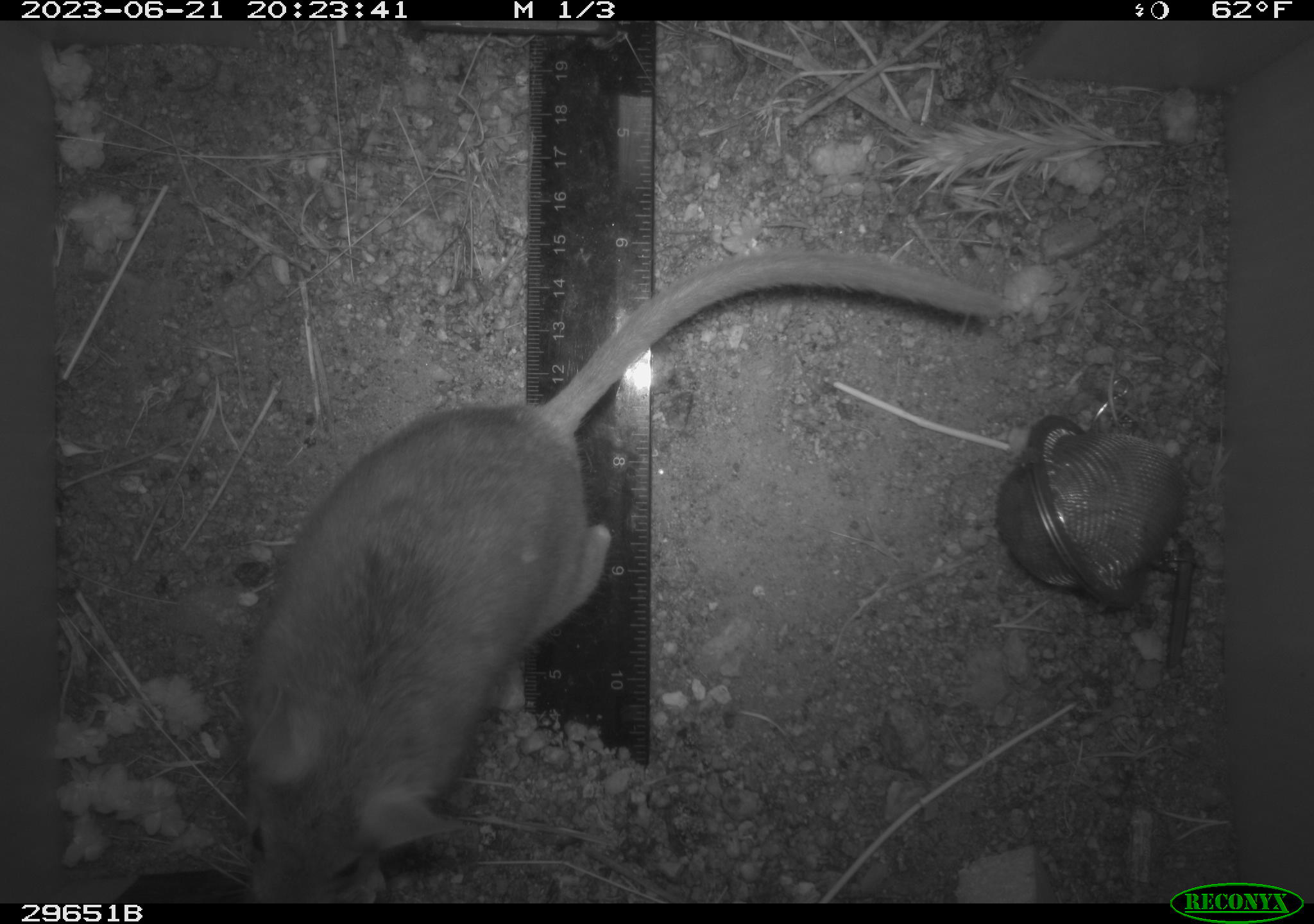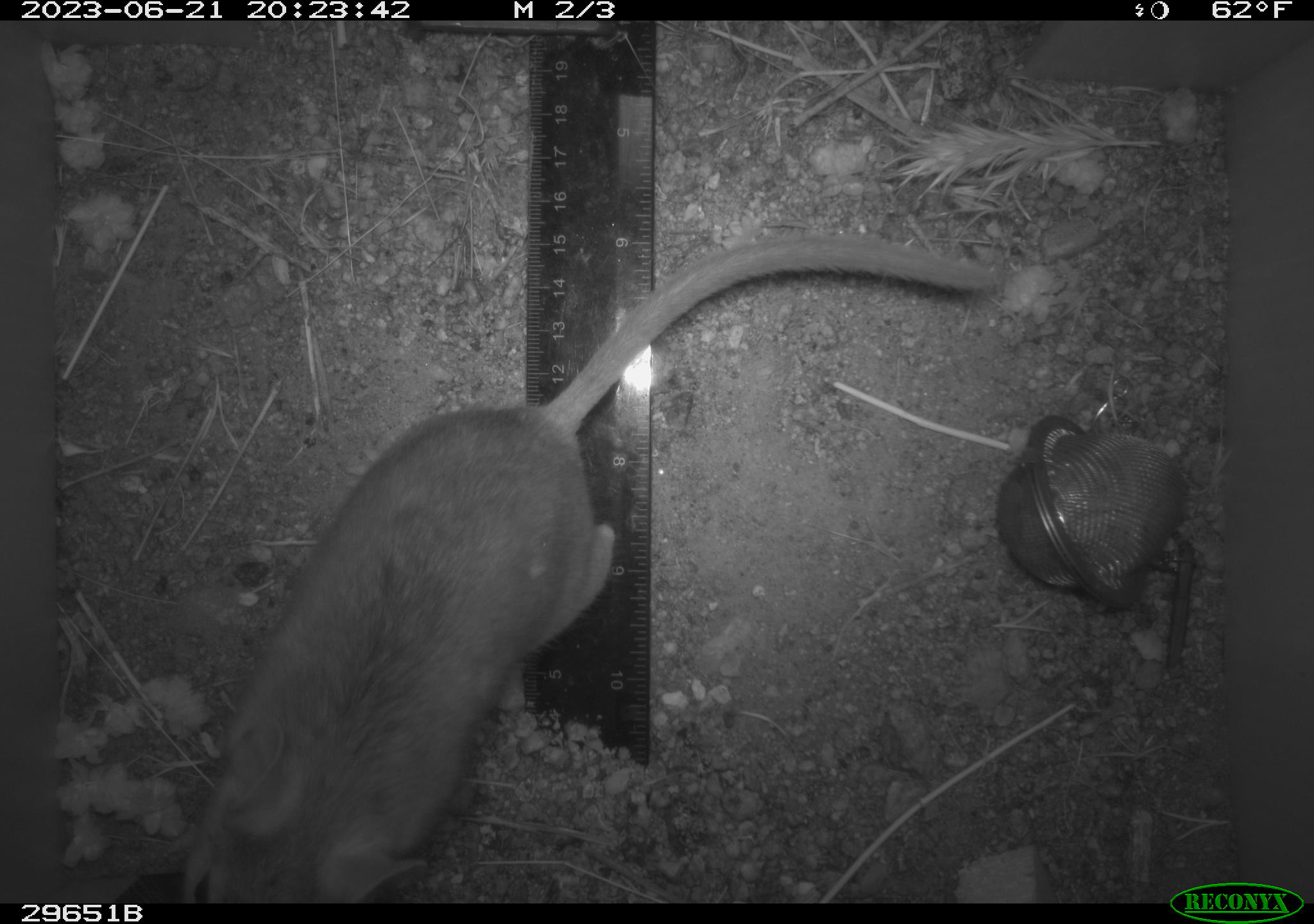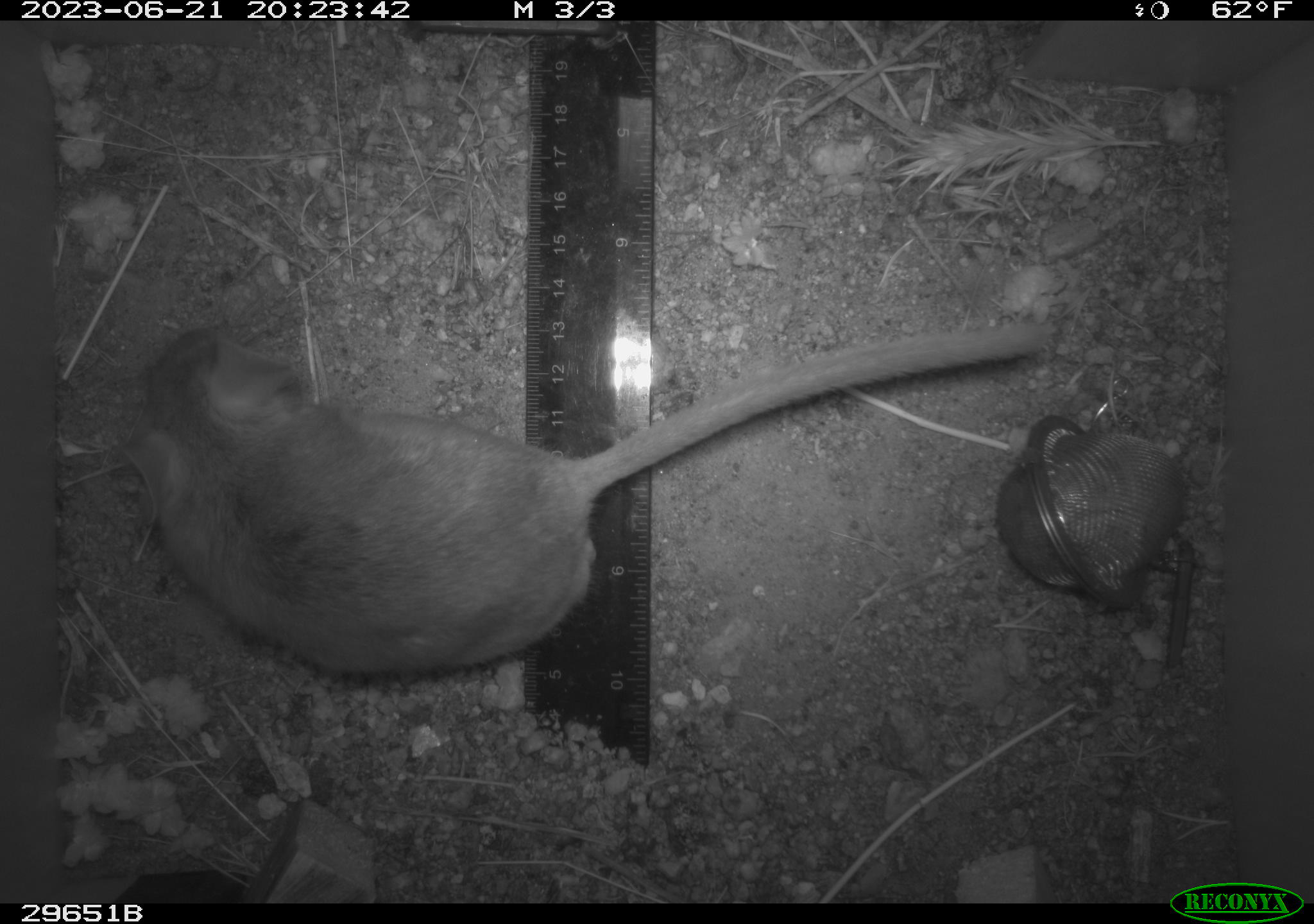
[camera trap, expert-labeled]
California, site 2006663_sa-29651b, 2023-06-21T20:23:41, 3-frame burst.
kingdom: Animalia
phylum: Chordata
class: Mammalia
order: Rodentia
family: Cricetidae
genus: Neotoma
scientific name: Neotoma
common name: pack rat or woodrat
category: neotoma species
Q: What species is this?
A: Neotoma species (pack rat or woodrat) (Neotoma).